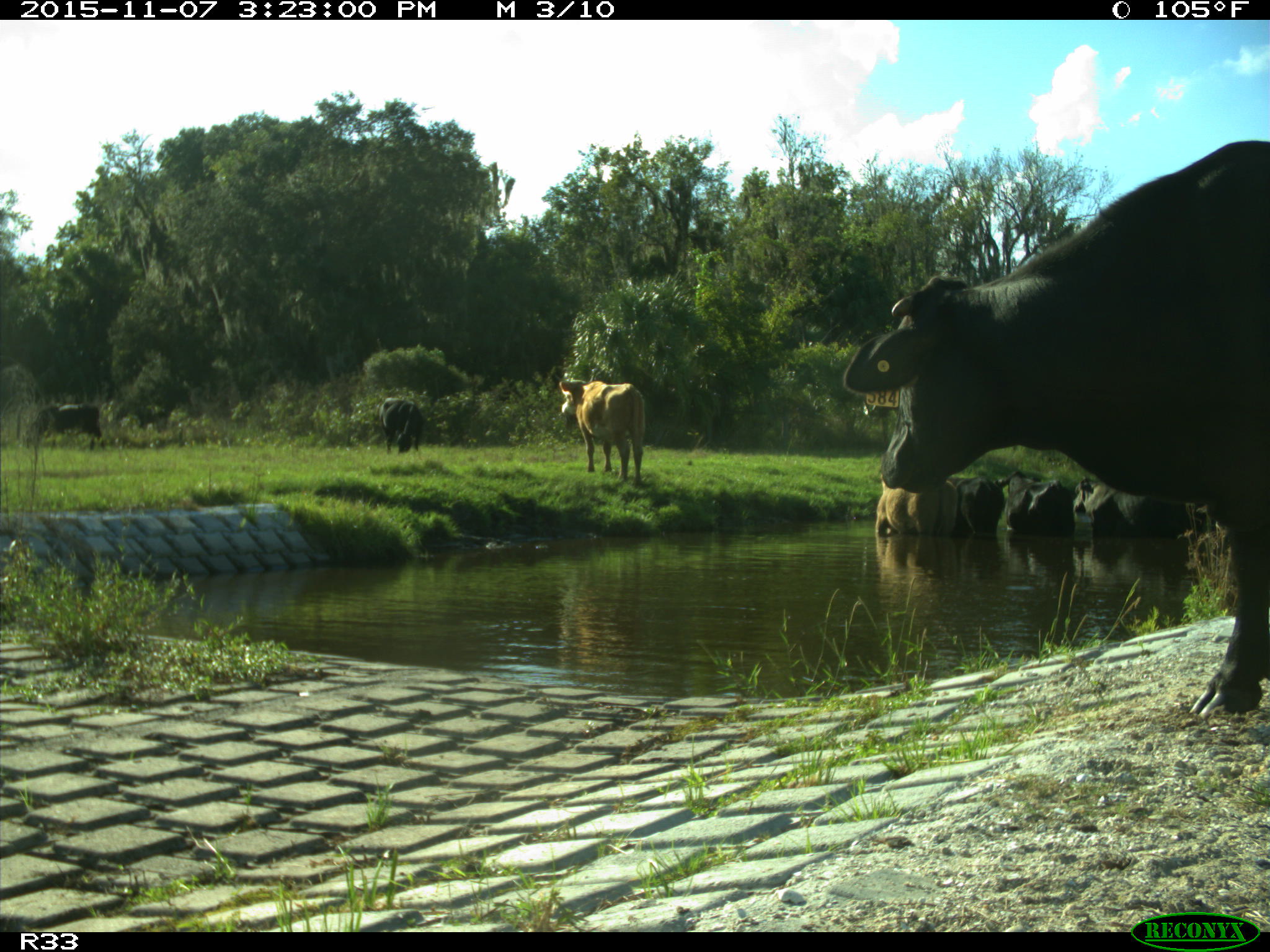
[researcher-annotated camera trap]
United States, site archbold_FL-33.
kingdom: Animalia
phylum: Chordata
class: Mammalia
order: Artiodactyla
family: Bovidae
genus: Bos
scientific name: Bos taurus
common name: domestic cow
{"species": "Bos taurus (domestic cow)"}